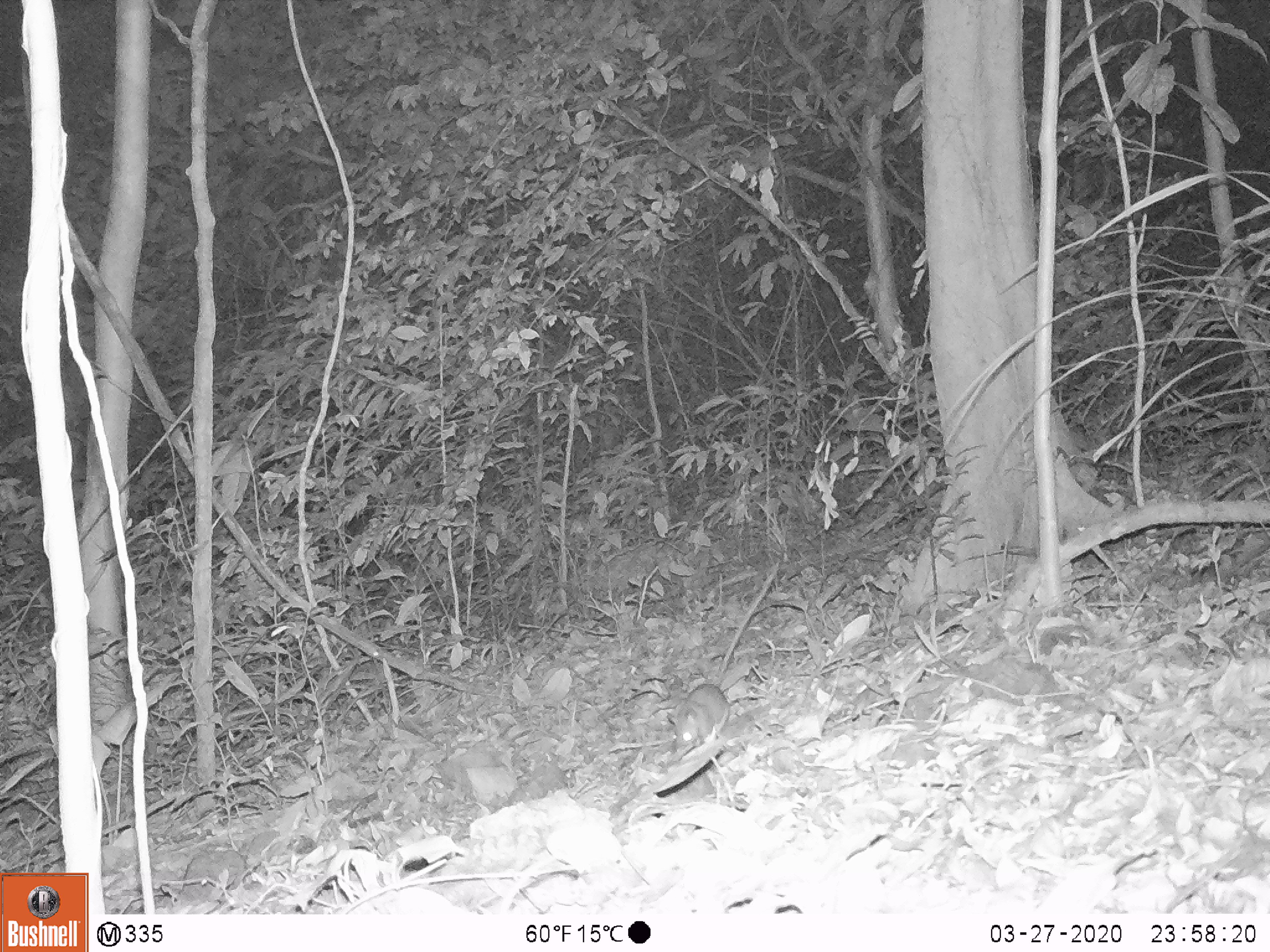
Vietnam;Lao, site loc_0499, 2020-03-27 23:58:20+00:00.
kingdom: Animalia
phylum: Chordata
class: Mammalia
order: Rodentia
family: Muridae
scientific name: Muridae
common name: old-world mice and rats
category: unidentified murid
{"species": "unidentified murid (old-world mice and rats) (Muridae)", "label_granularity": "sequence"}